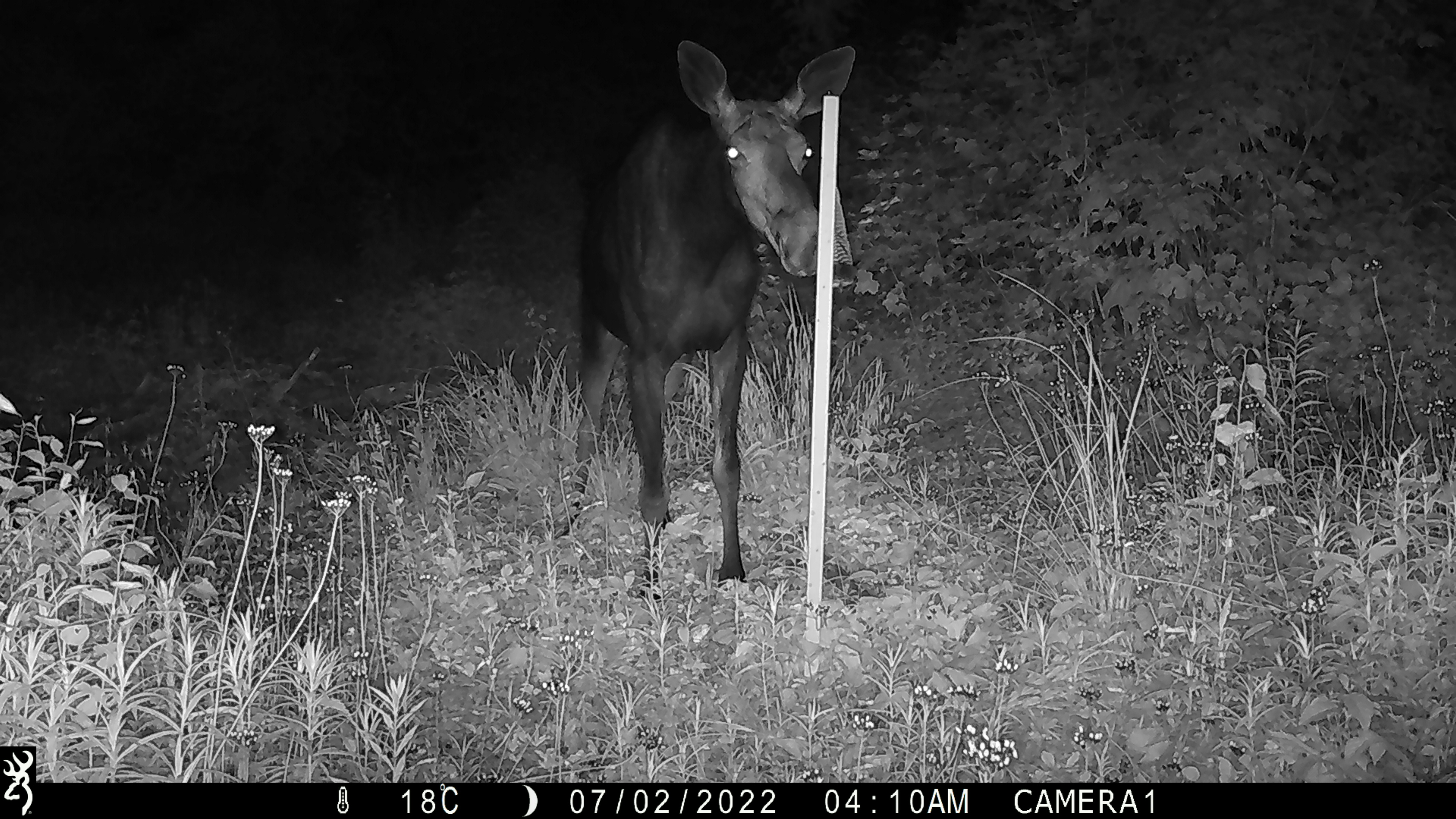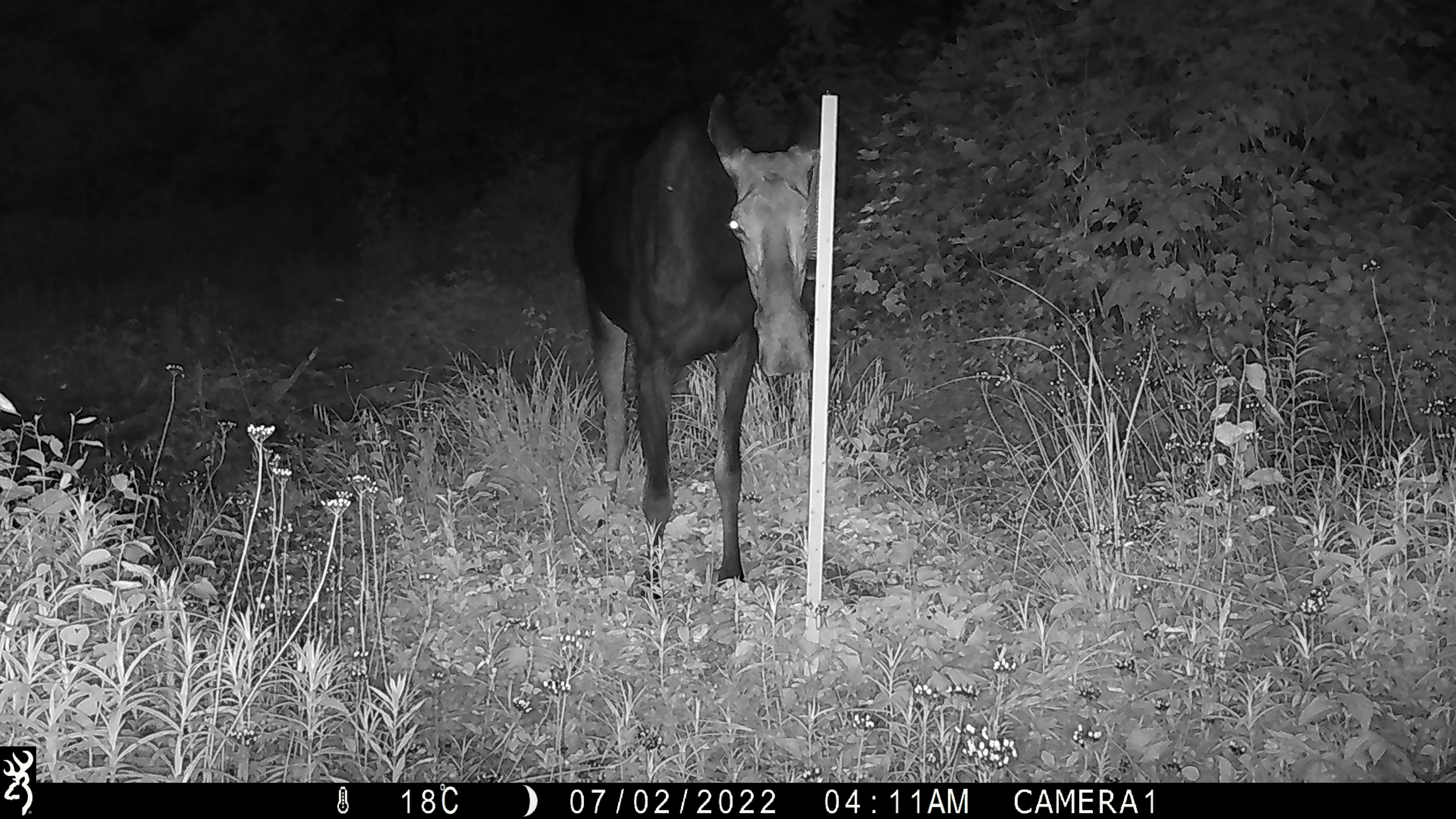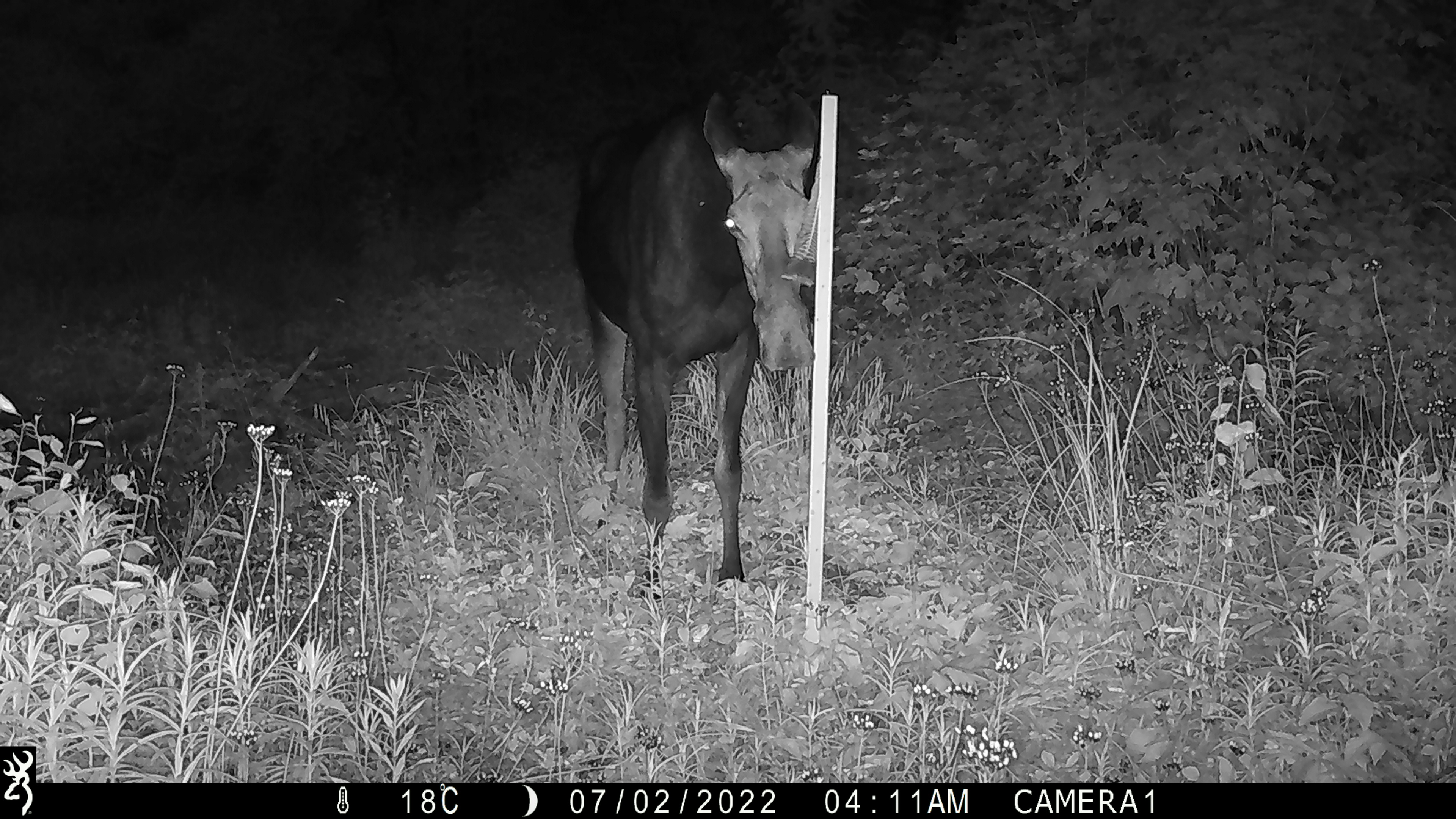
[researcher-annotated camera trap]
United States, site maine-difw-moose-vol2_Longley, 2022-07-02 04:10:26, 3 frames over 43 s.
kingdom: Animalia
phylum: Chordata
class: Mammalia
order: Artiodactyla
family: Cervidae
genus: Alces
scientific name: Alces alces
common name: moose